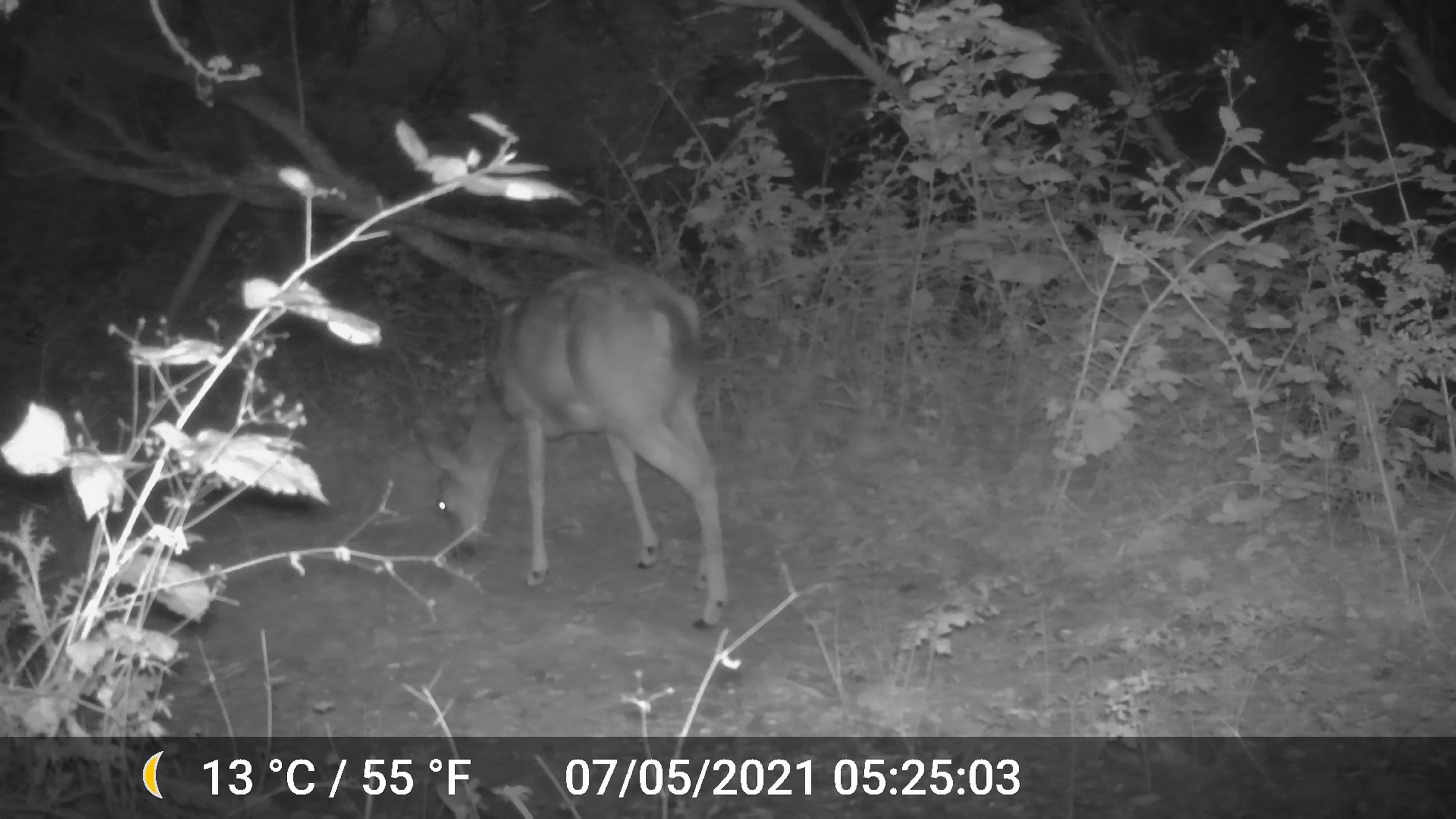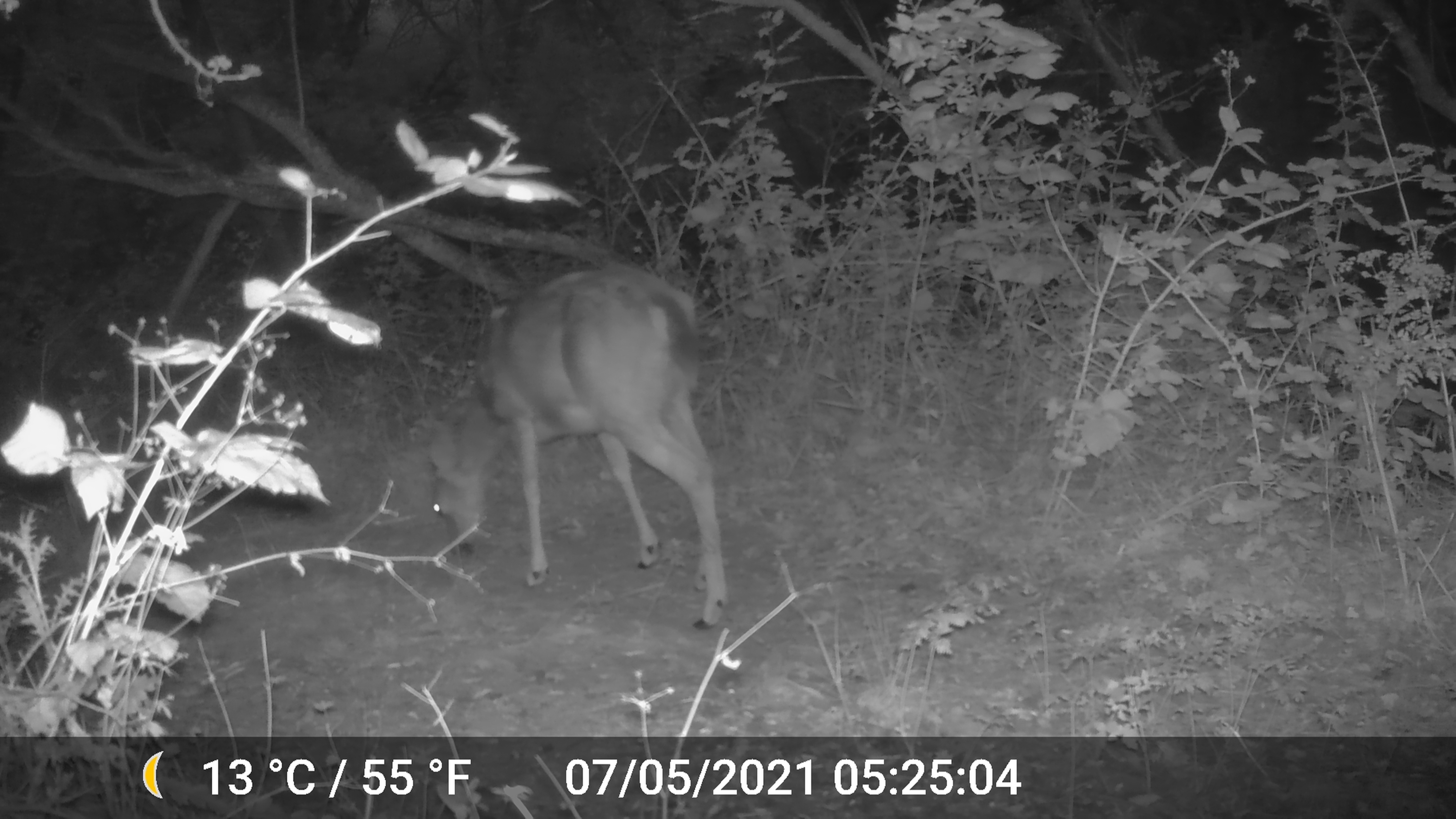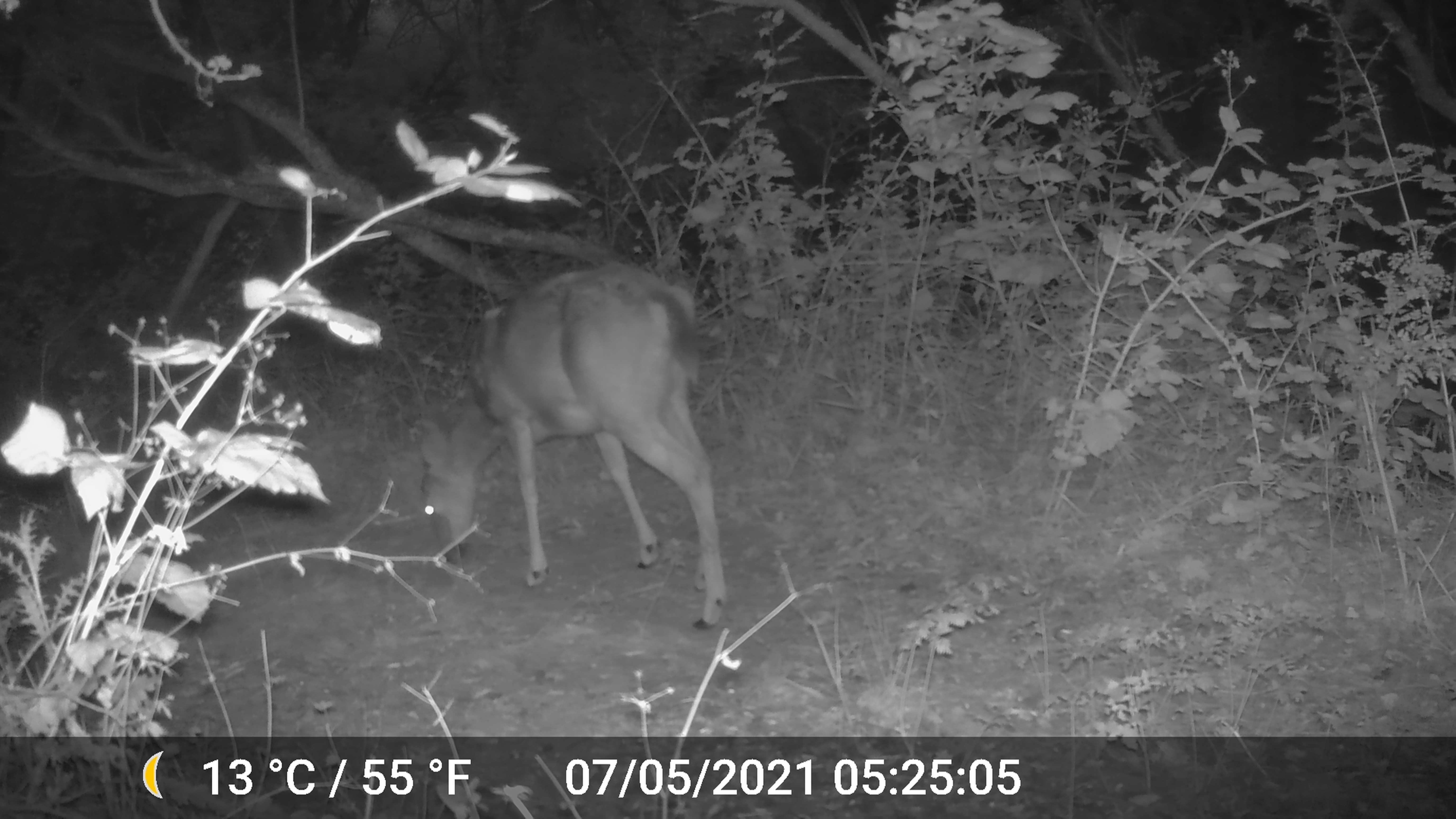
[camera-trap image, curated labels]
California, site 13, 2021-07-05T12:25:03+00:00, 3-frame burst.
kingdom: Animalia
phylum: Chordata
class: Mammalia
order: Artiodactyla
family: Cervidae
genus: Odocoileus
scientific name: Odocoileus hemionus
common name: mule deer